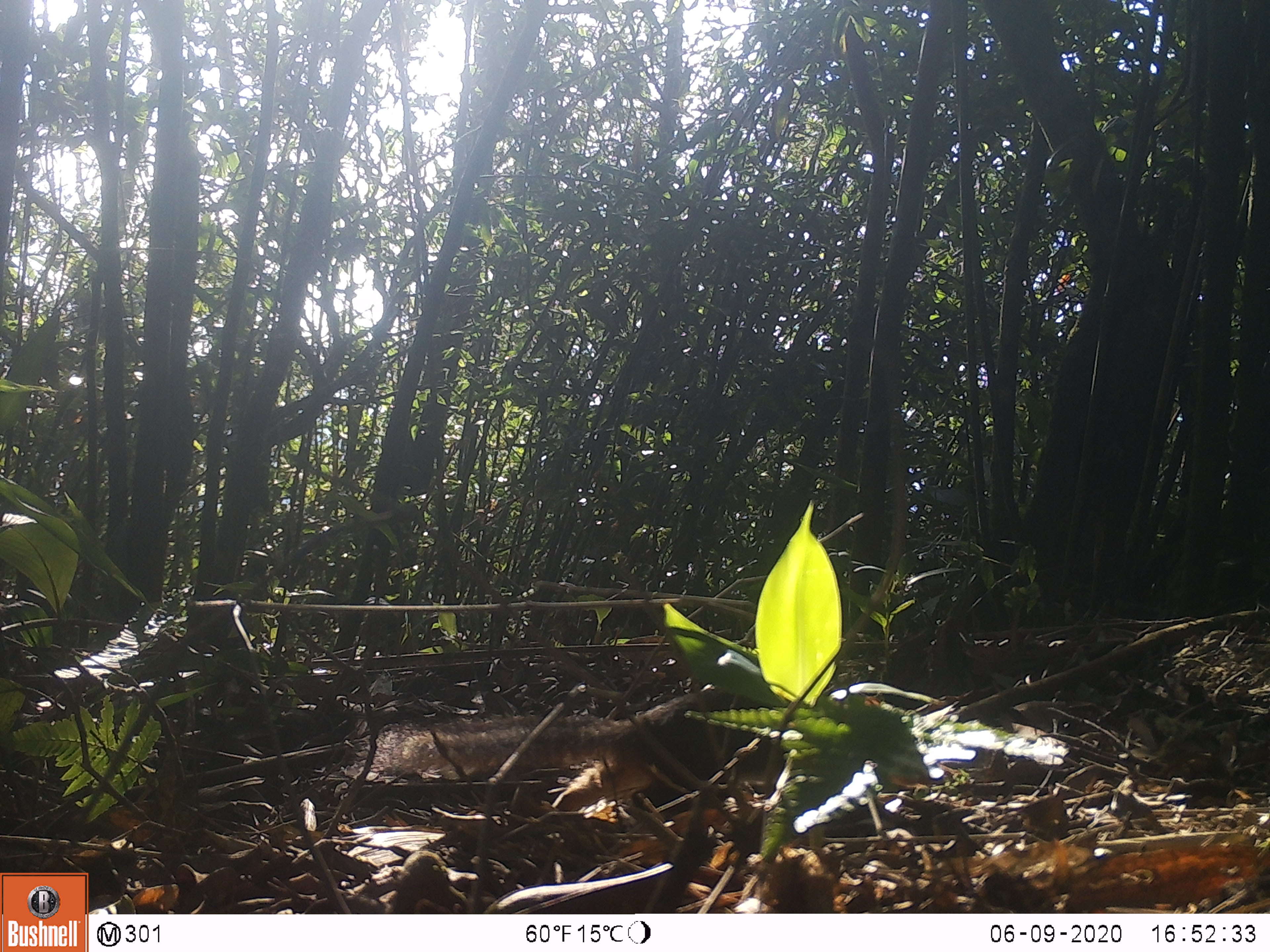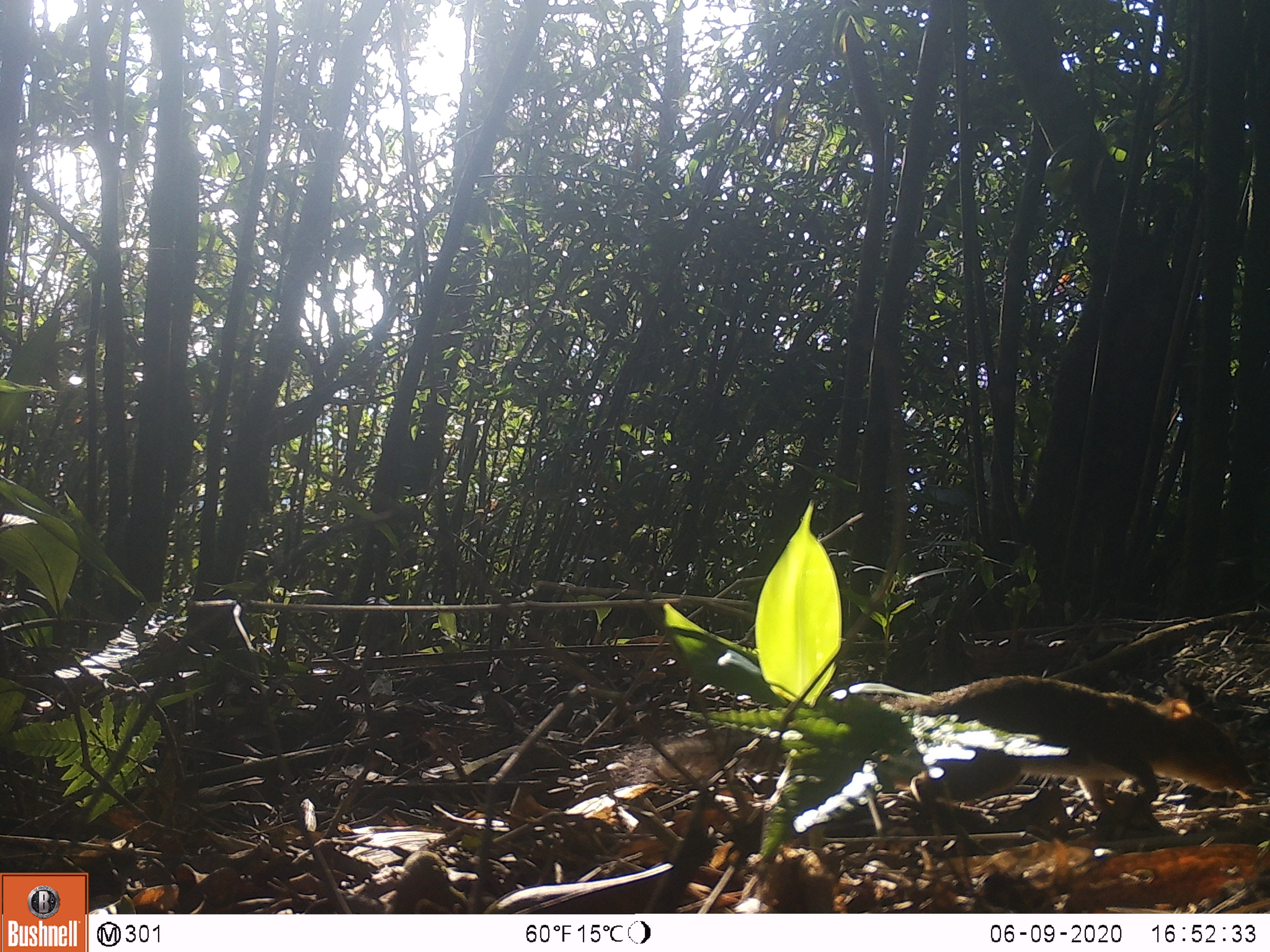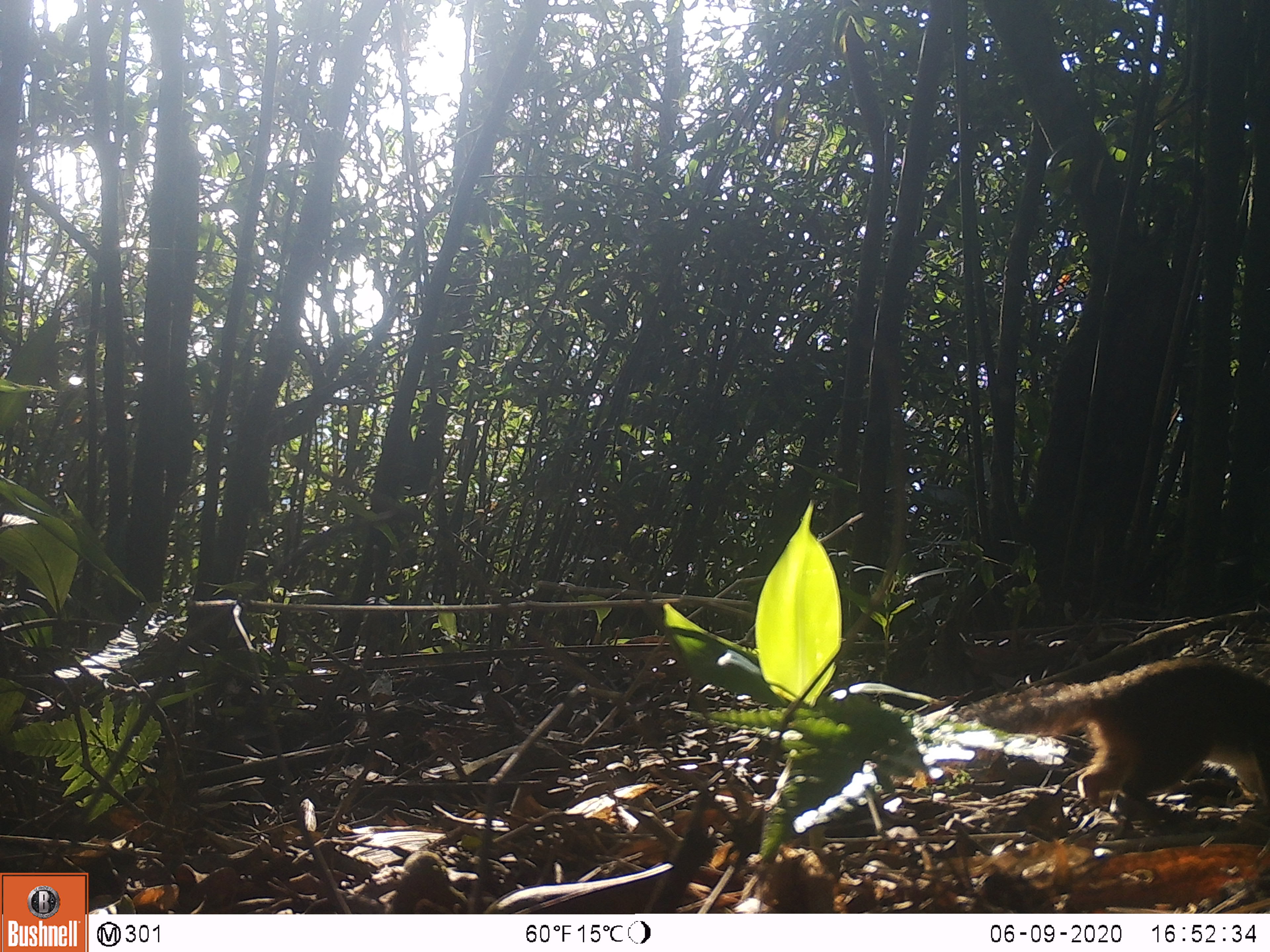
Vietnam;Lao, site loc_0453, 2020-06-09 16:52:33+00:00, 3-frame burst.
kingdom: Animalia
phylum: Chordata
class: Mammalia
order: Rodentia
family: Sciuridae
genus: Dremomys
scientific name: Dremomys rufigenis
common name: red-cheeked squirrel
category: red cheeked squirrel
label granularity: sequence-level